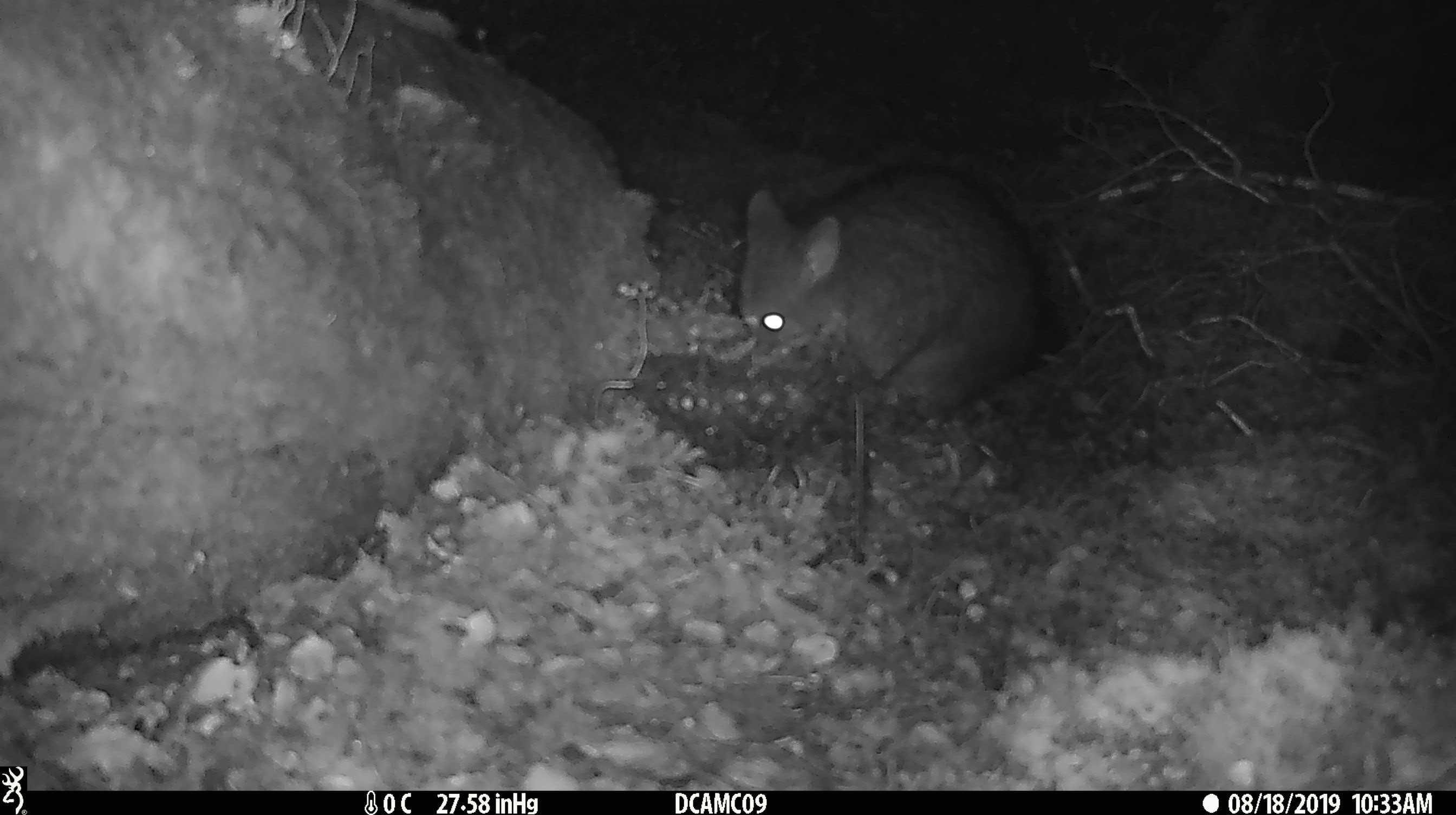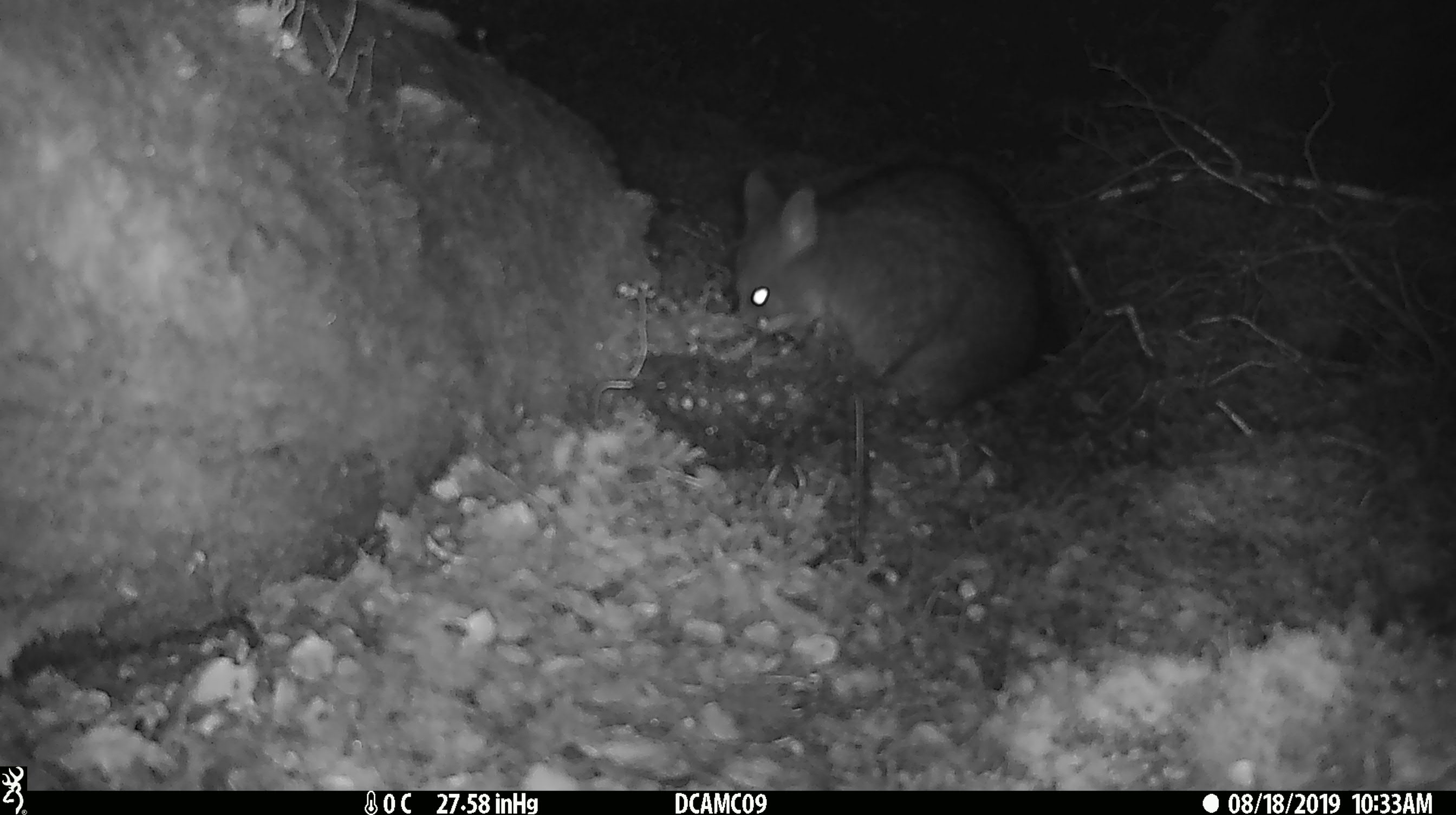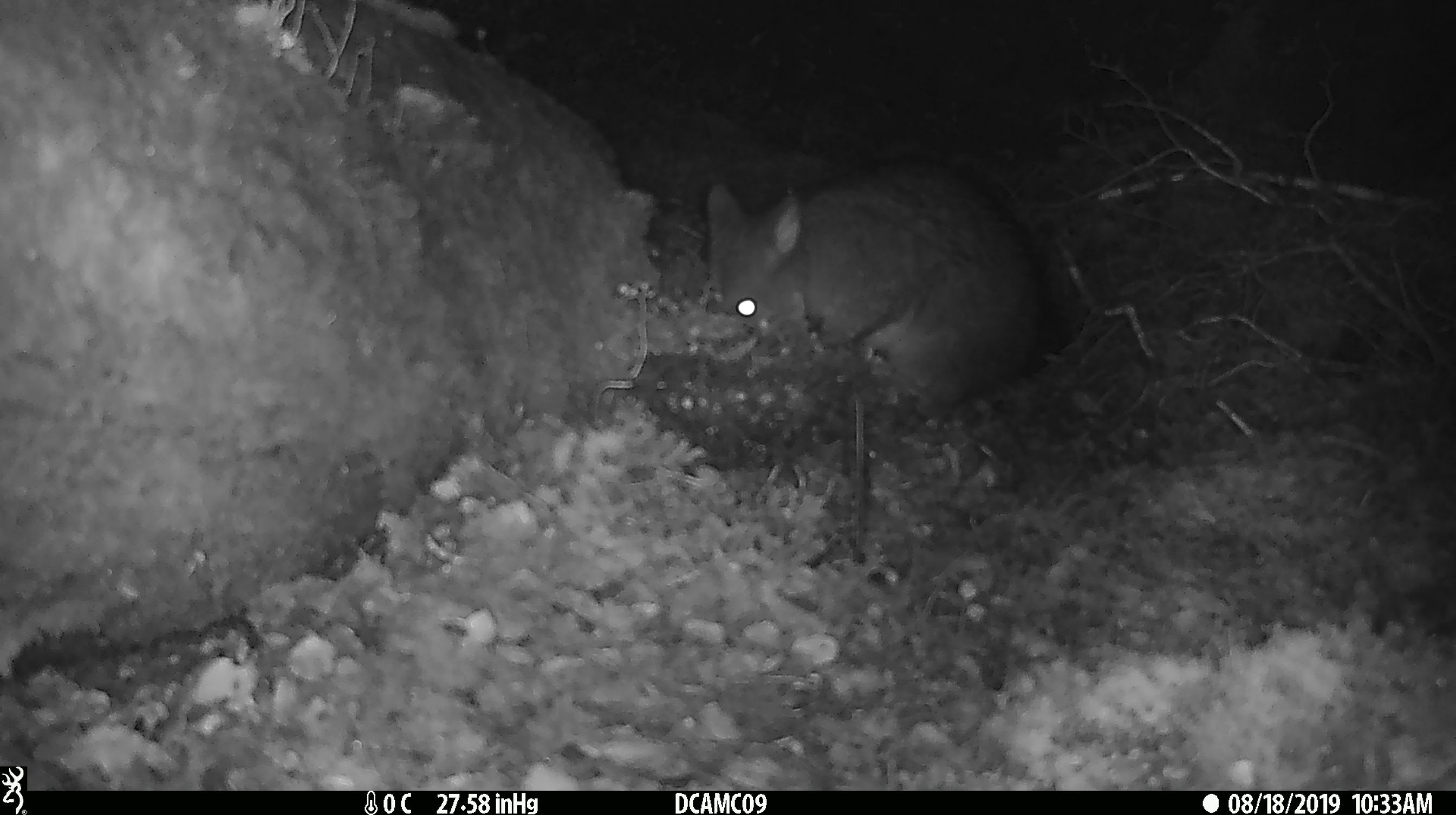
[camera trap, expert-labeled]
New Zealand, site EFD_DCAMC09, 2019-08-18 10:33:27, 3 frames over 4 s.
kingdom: Animalia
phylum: Chordata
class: Mammalia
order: Diprotodontia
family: Phalangeridae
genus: Trichosurus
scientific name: Trichosurus vulpecula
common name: common brushtail possum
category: possum